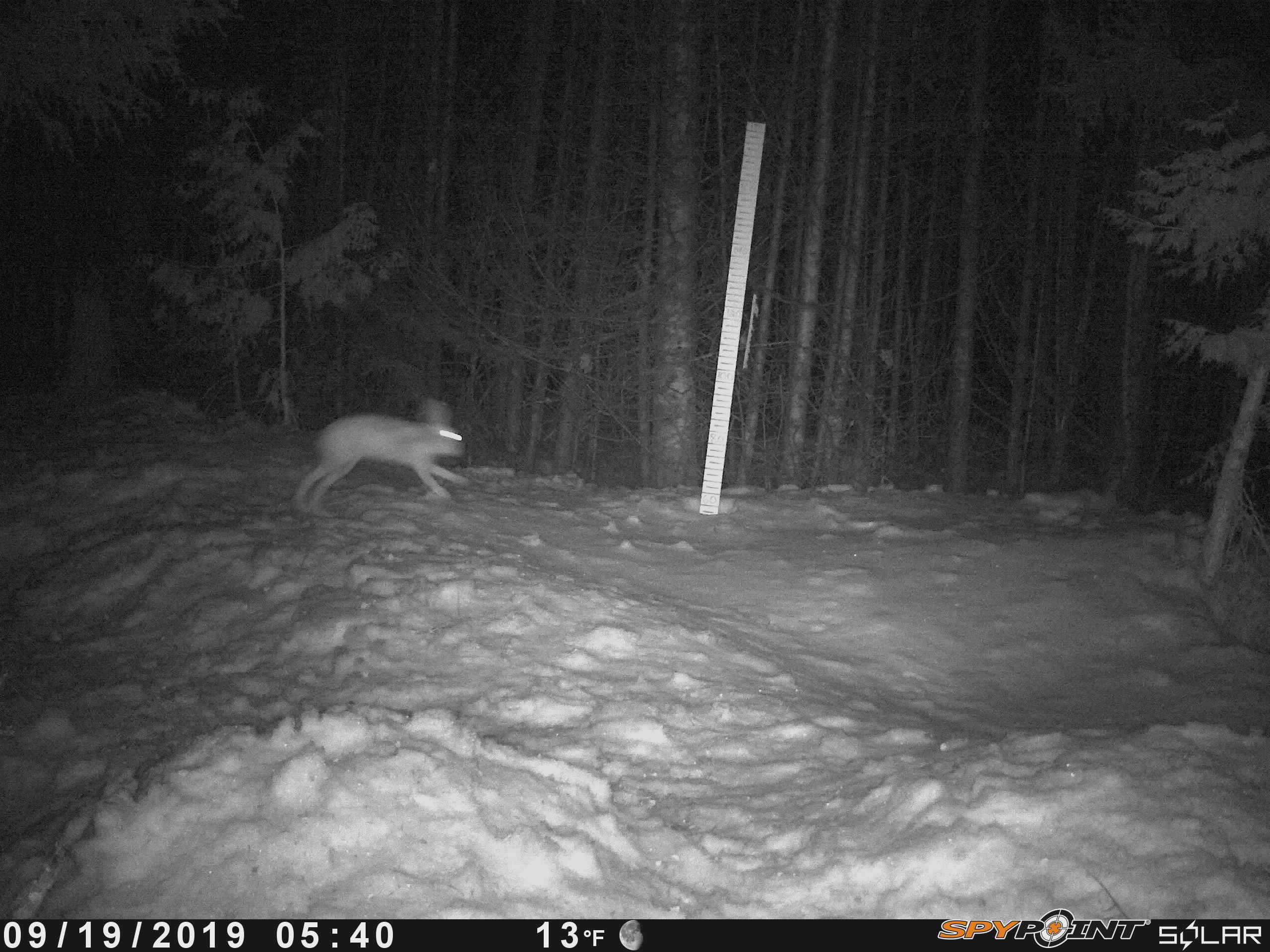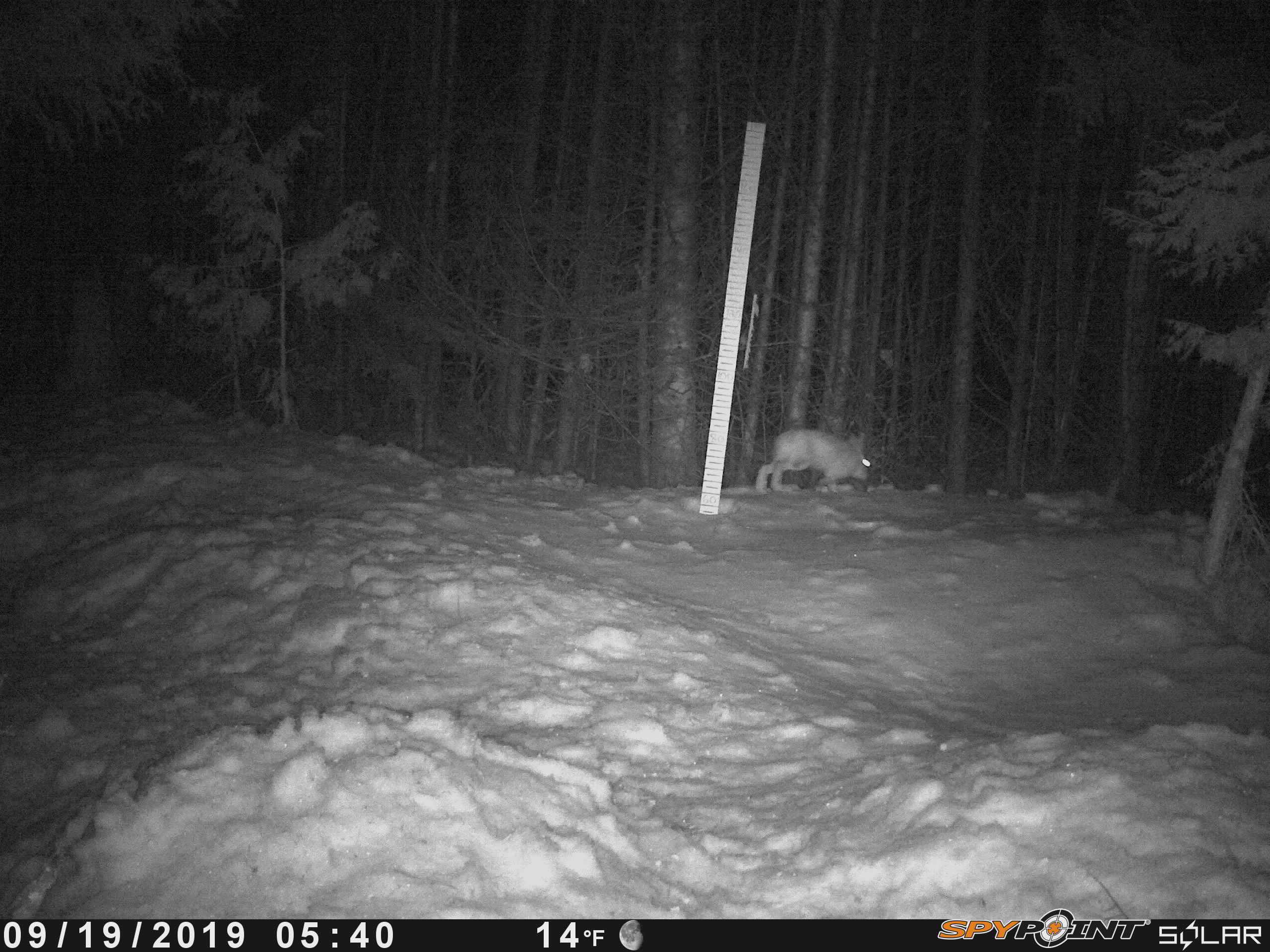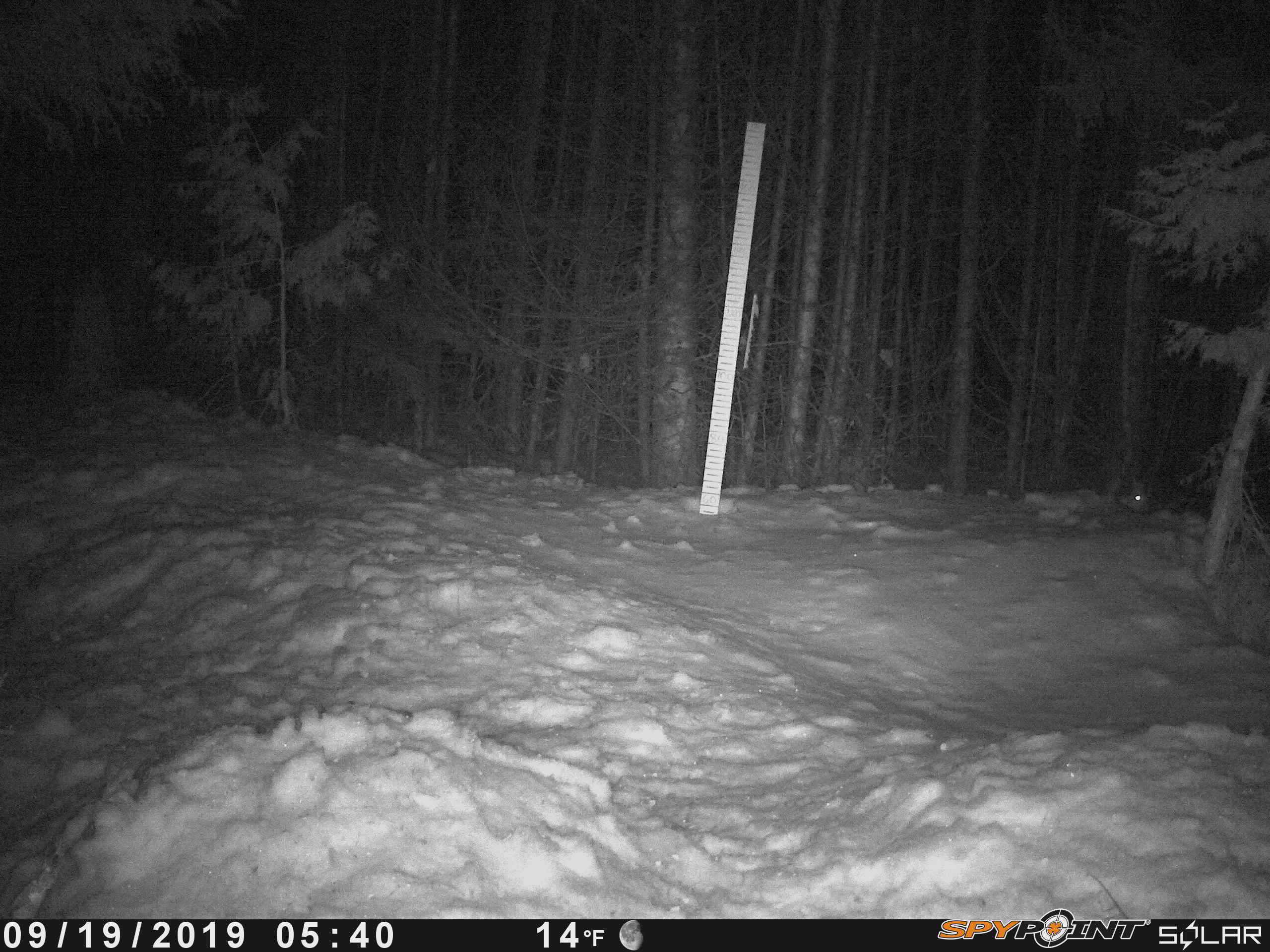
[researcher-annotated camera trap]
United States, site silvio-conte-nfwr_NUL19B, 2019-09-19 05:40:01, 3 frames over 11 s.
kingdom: Animalia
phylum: Chordata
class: Mammalia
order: Lagomorpha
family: Leporidae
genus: Lepus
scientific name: Lepus americanus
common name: snowshoe hare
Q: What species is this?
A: Snowshoe hare (Lepus americanus).